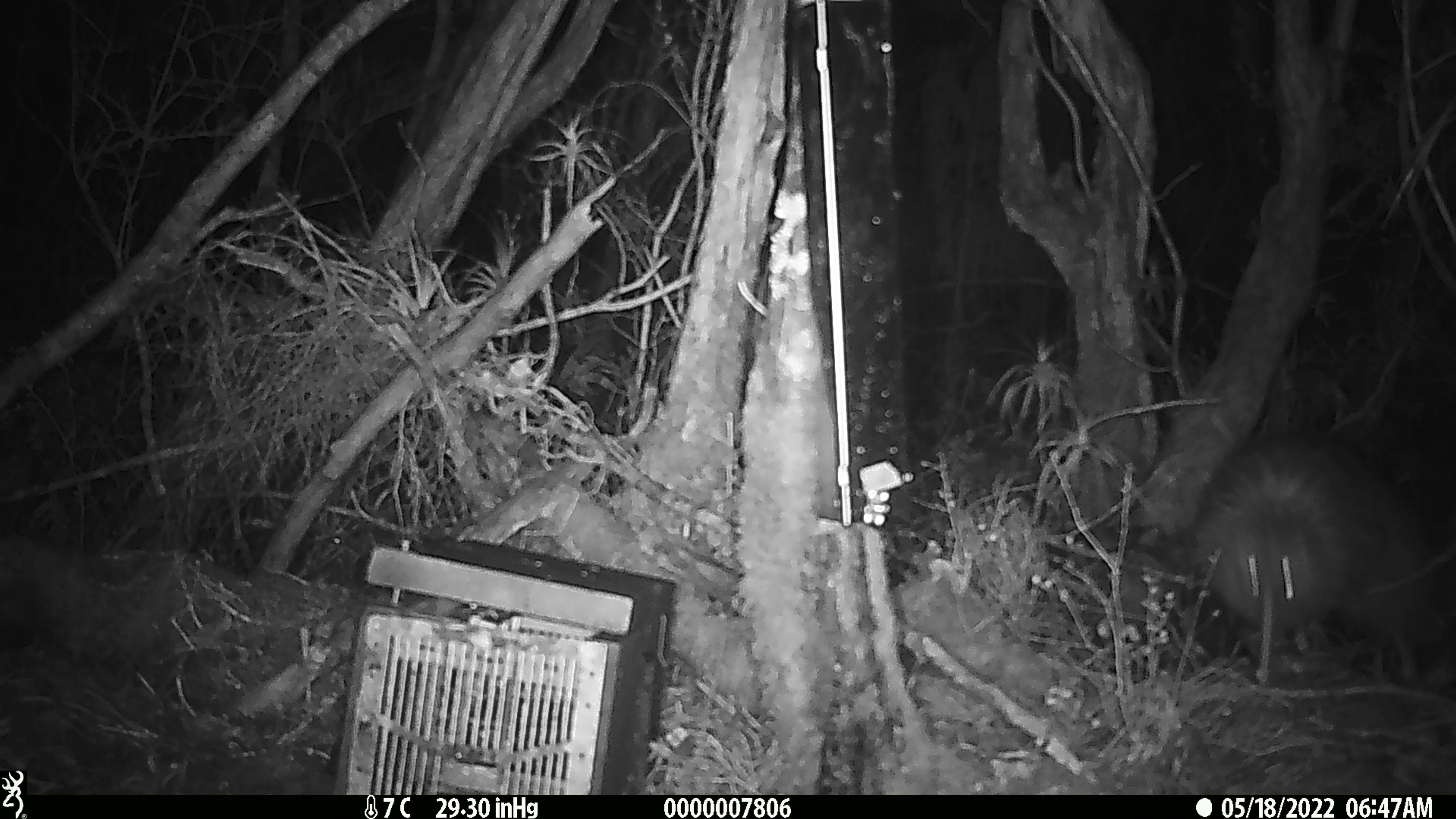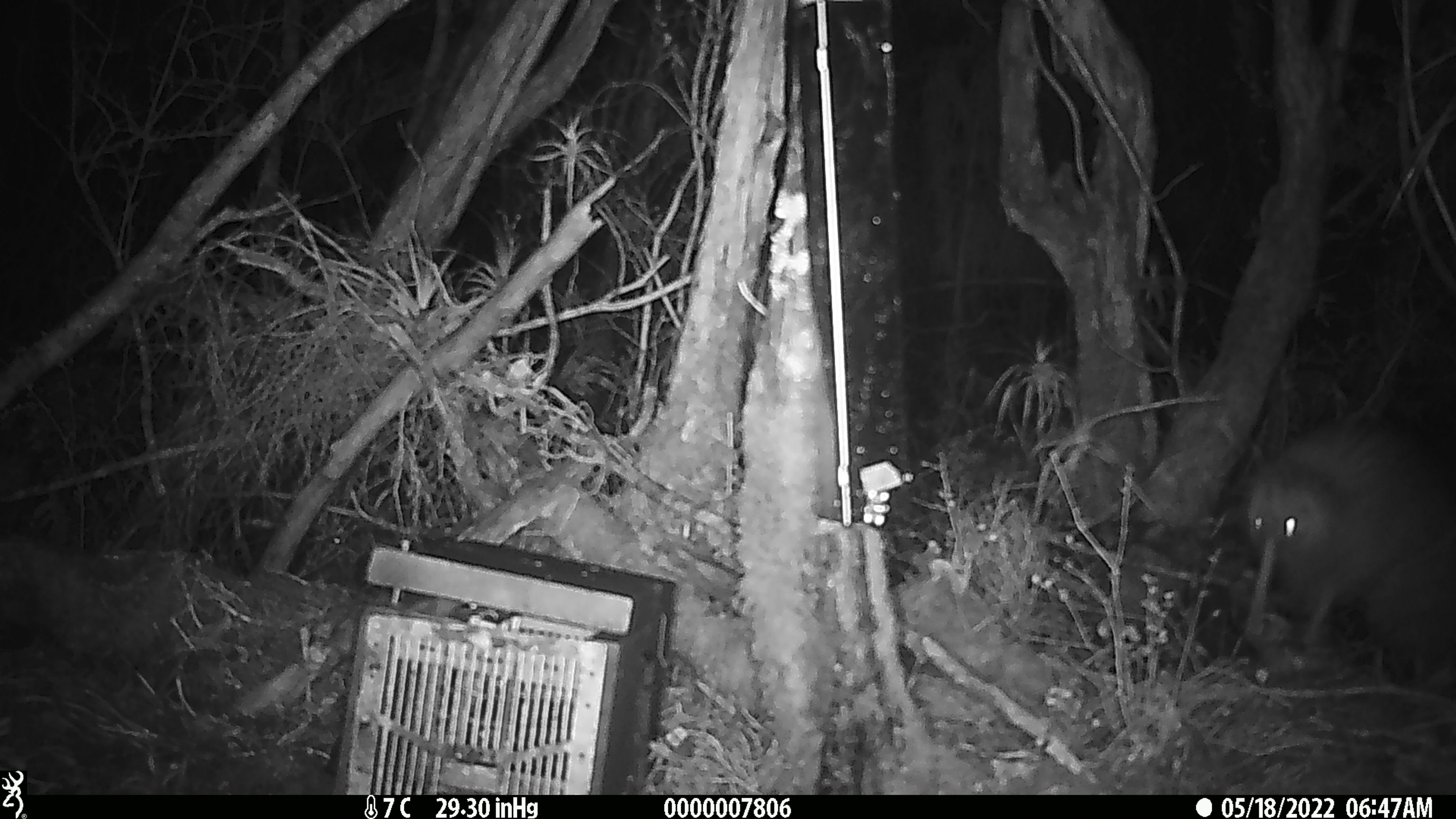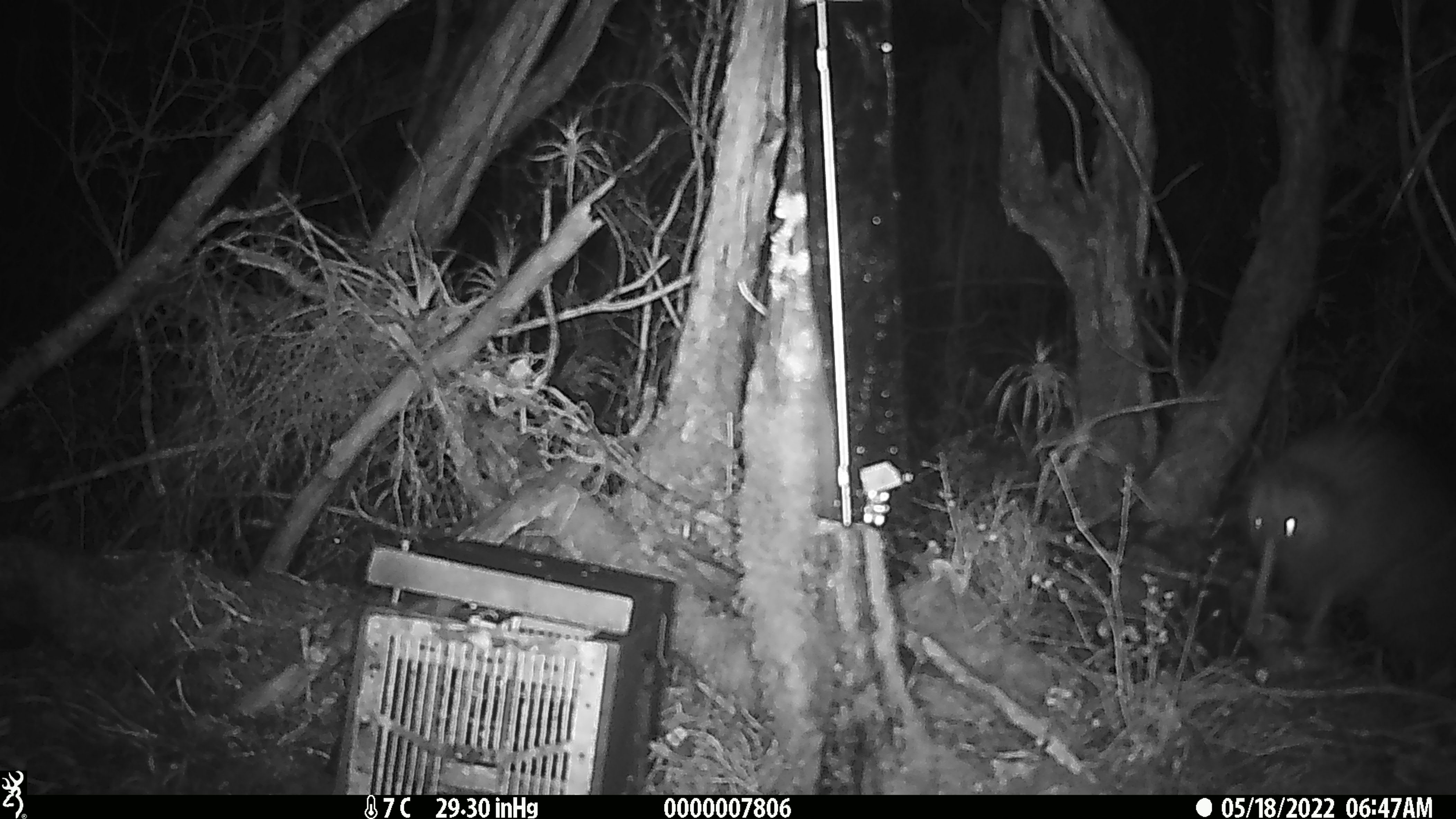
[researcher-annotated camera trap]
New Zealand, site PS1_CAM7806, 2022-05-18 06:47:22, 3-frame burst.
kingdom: Animalia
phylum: Chordata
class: Aves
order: Apterygiformes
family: Apterygidae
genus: Apteryx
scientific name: Apteryx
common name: kiwi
Kiwi (Apteryx).